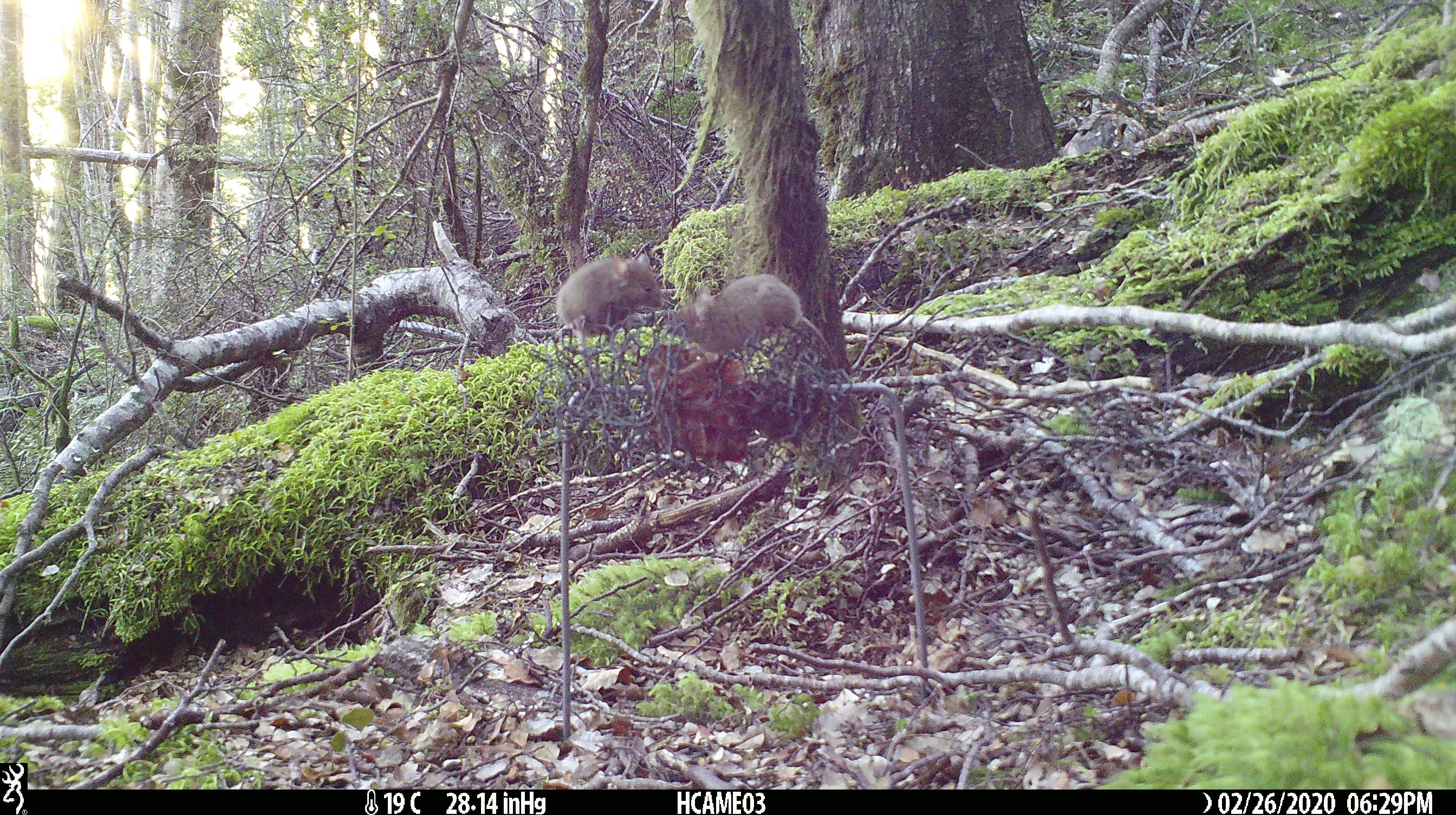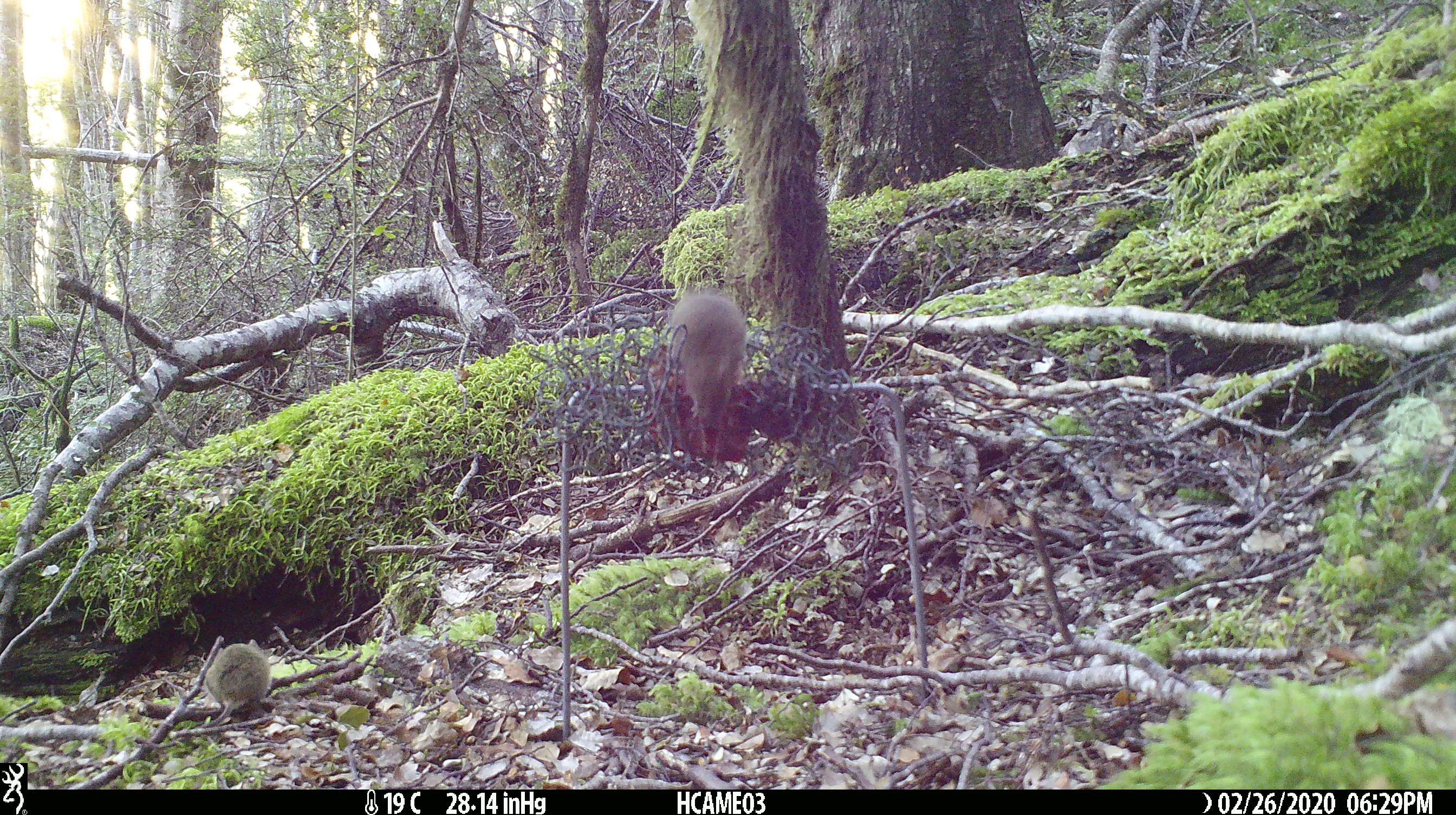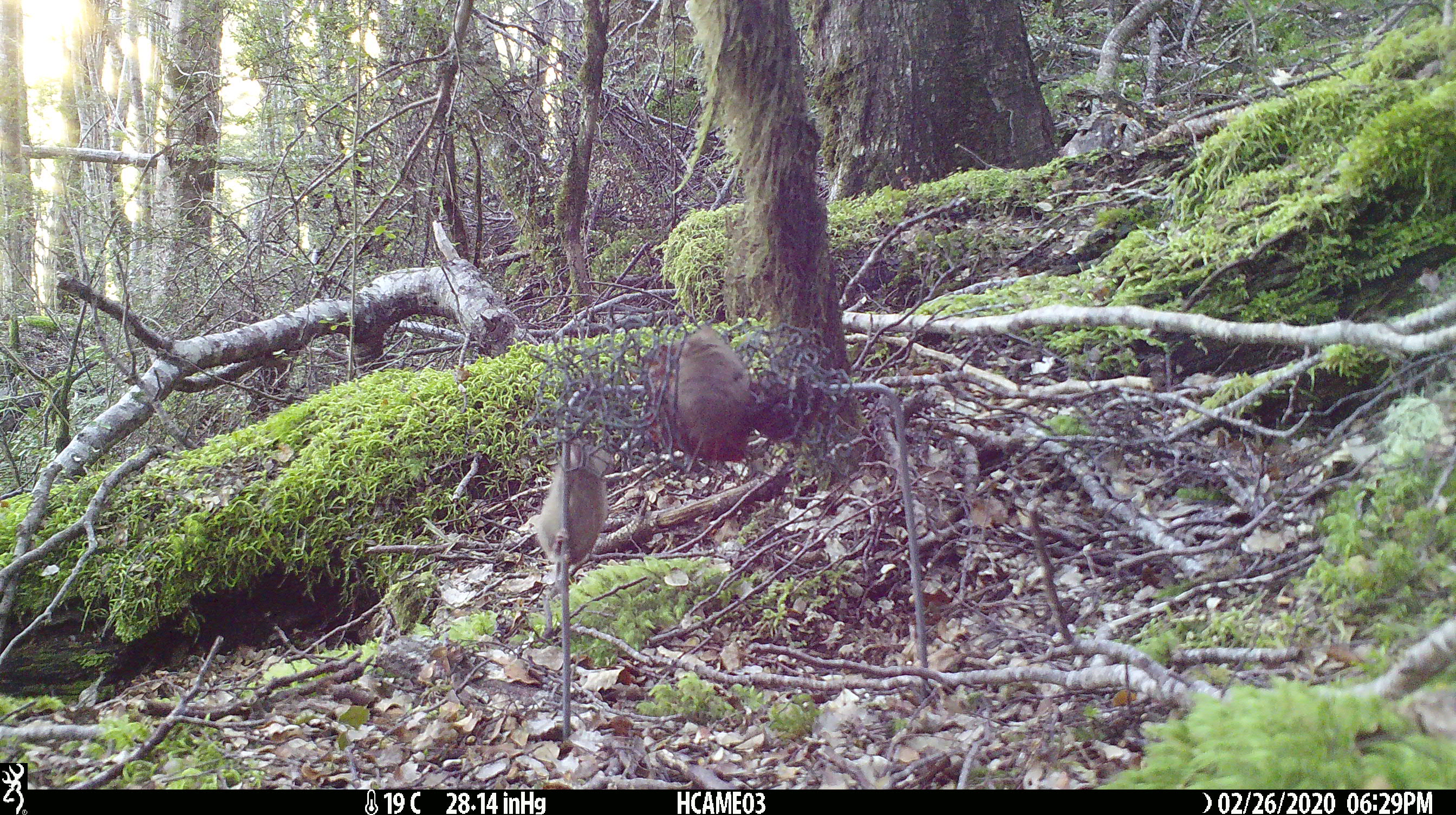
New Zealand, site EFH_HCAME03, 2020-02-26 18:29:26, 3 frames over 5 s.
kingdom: Animalia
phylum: Chordata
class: Mammalia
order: Rodentia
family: Muridae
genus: Mus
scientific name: Mus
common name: mouse